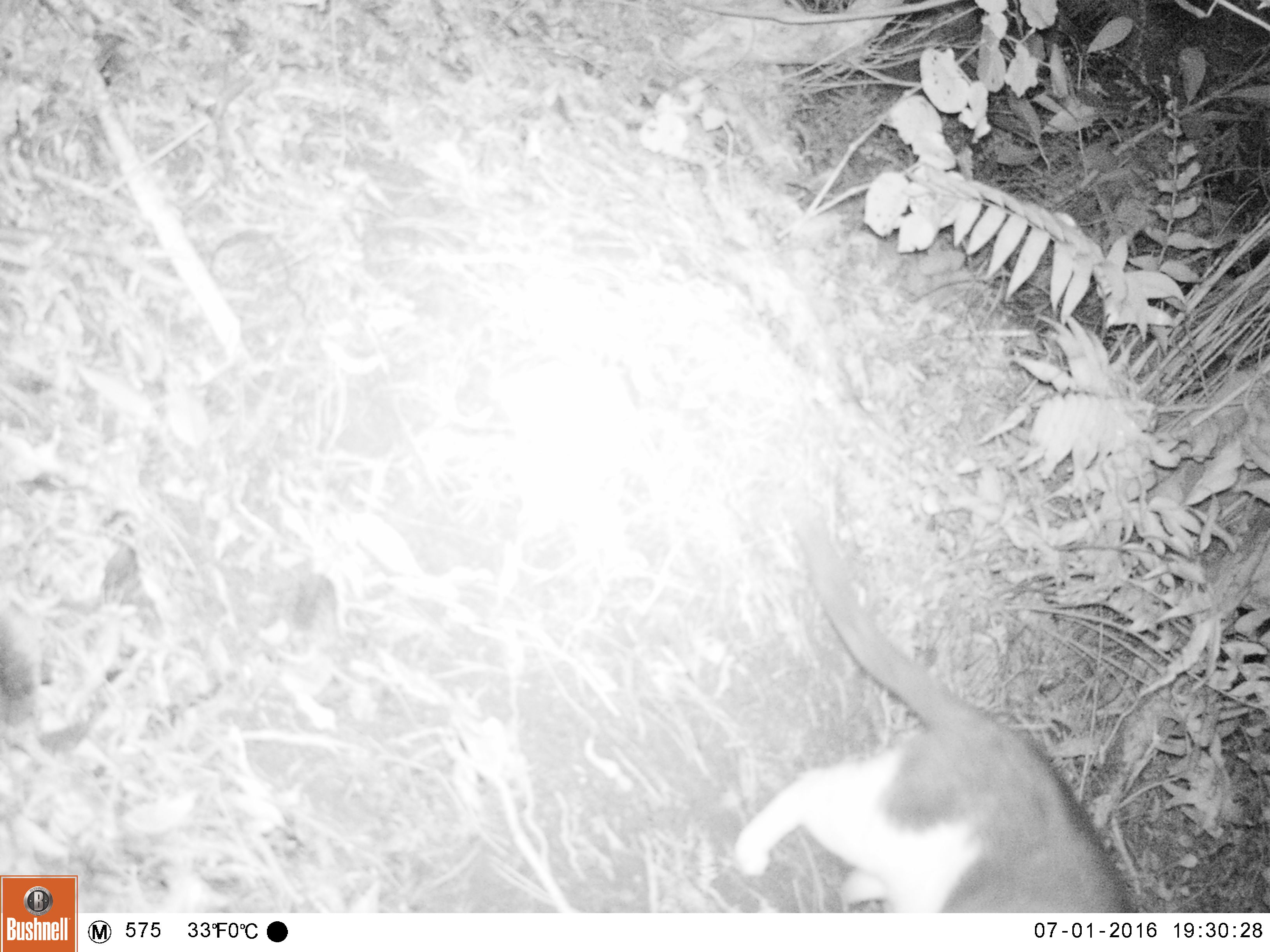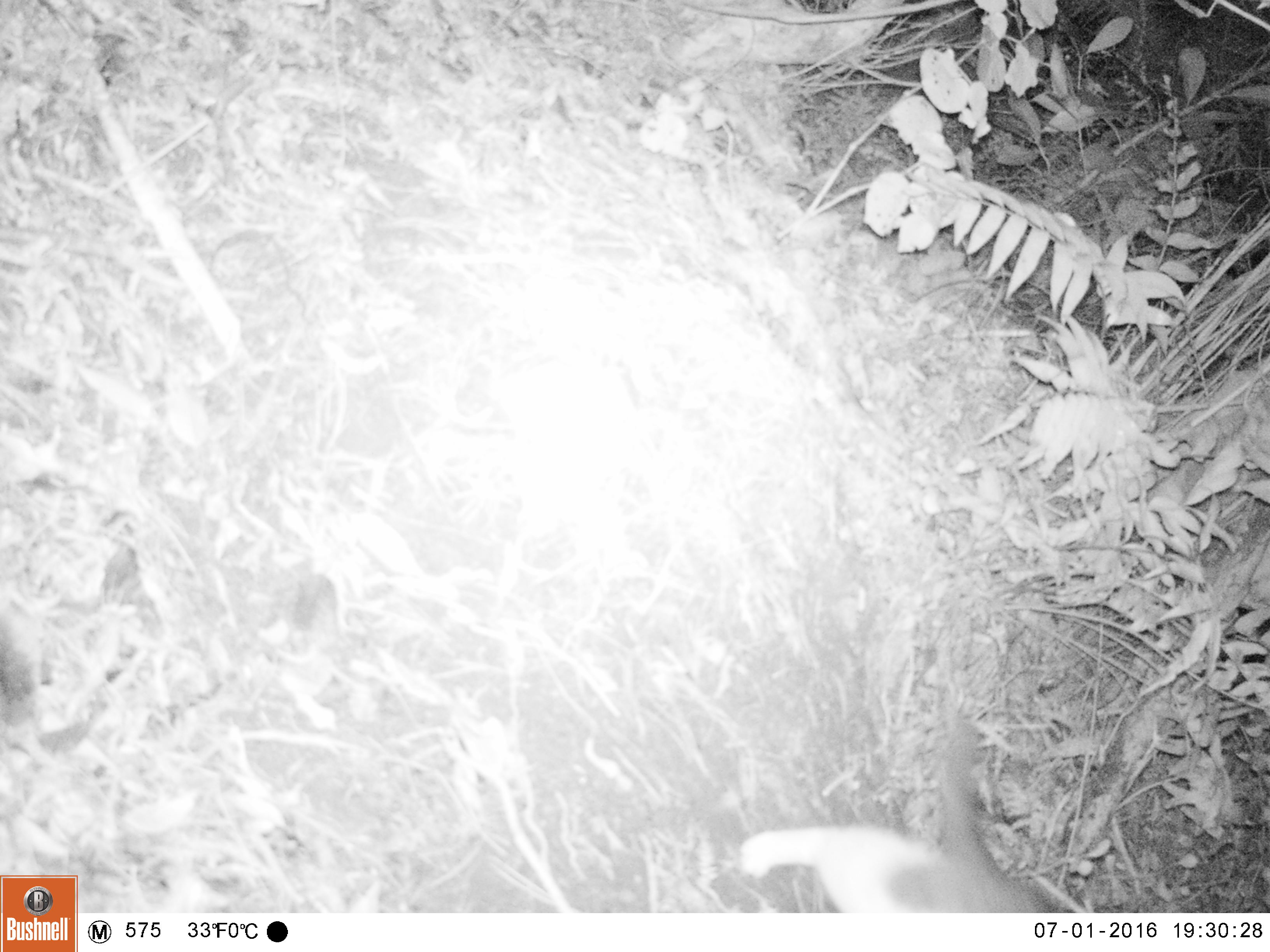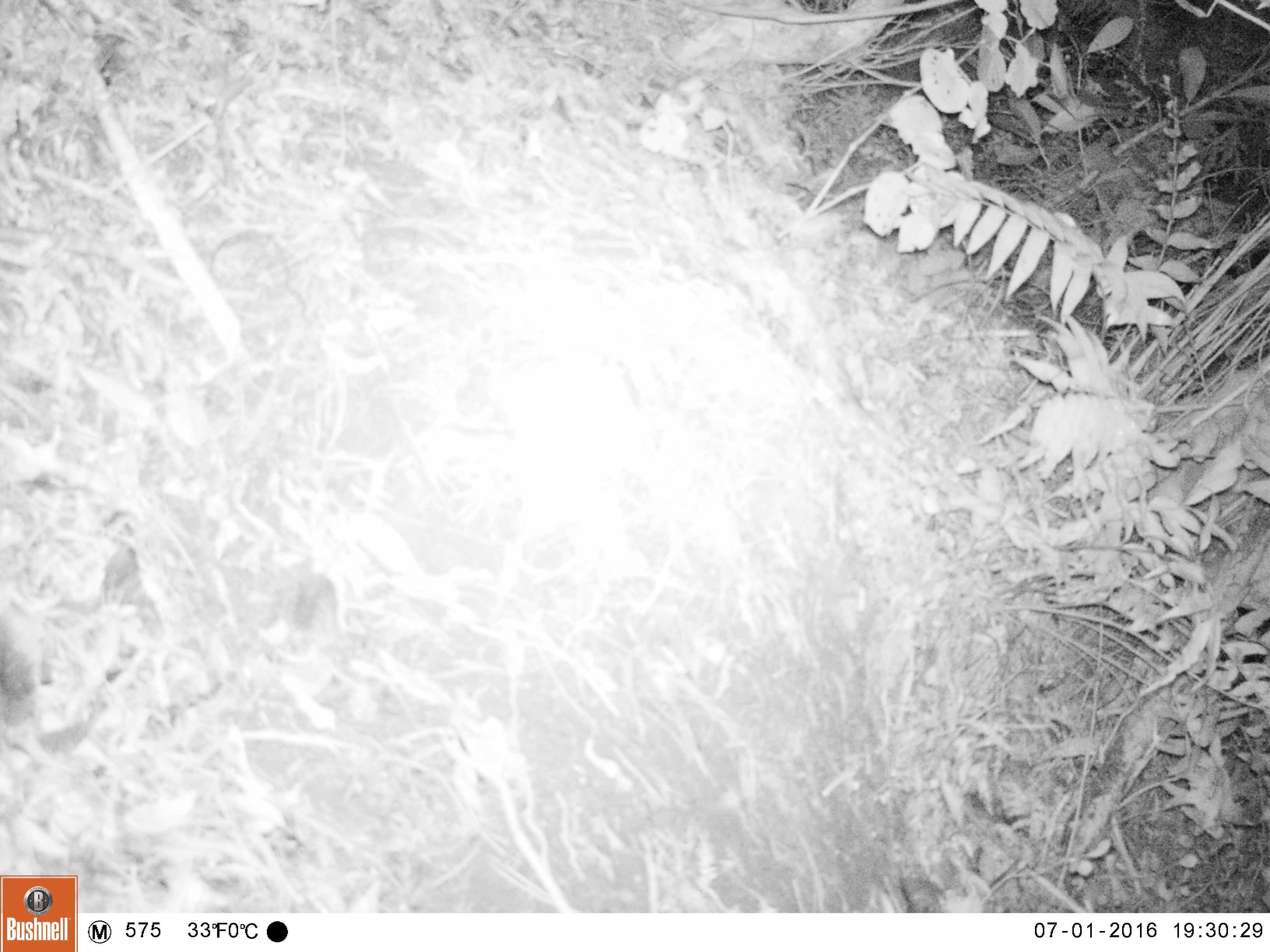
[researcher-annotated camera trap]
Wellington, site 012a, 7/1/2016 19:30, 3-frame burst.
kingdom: Animalia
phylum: Chordata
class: Mammalia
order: Carnivora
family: Felidae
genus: Felis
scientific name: Felis catus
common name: cat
Cat (Felis catus).